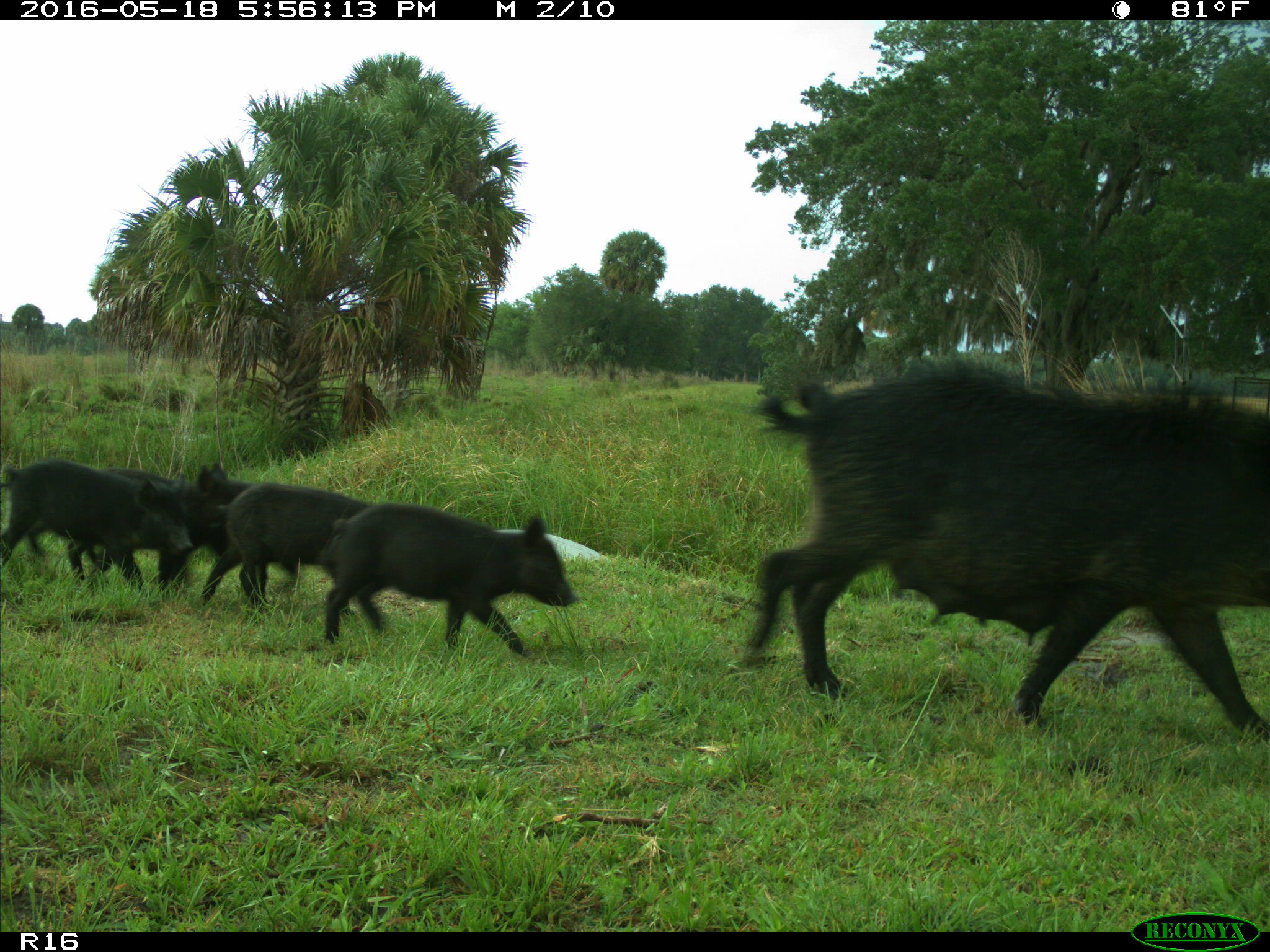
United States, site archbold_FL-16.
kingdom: Animalia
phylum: Chordata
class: Mammalia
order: Artiodactyla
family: Suidae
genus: Sus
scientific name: Sus scrofa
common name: wild boar